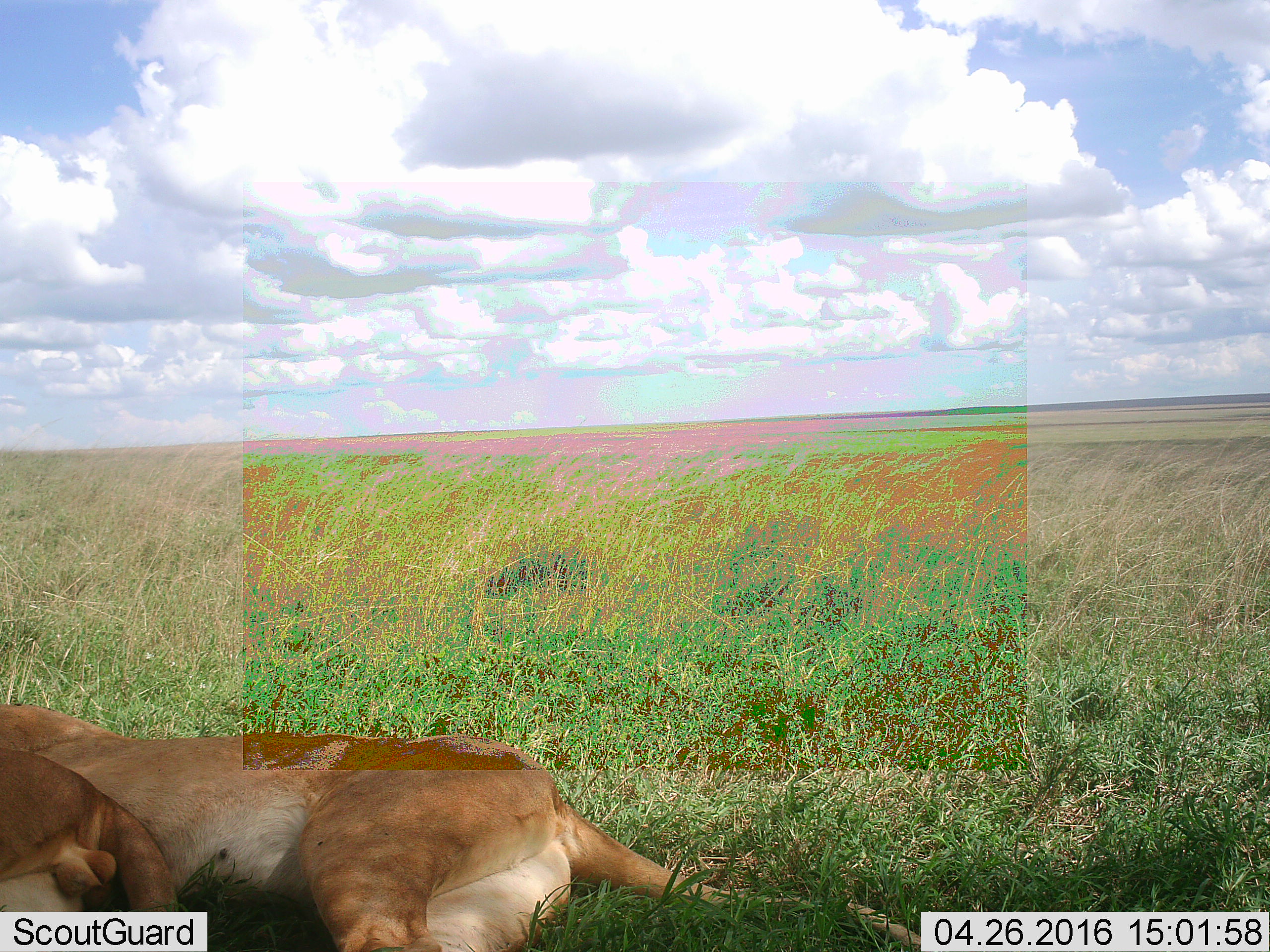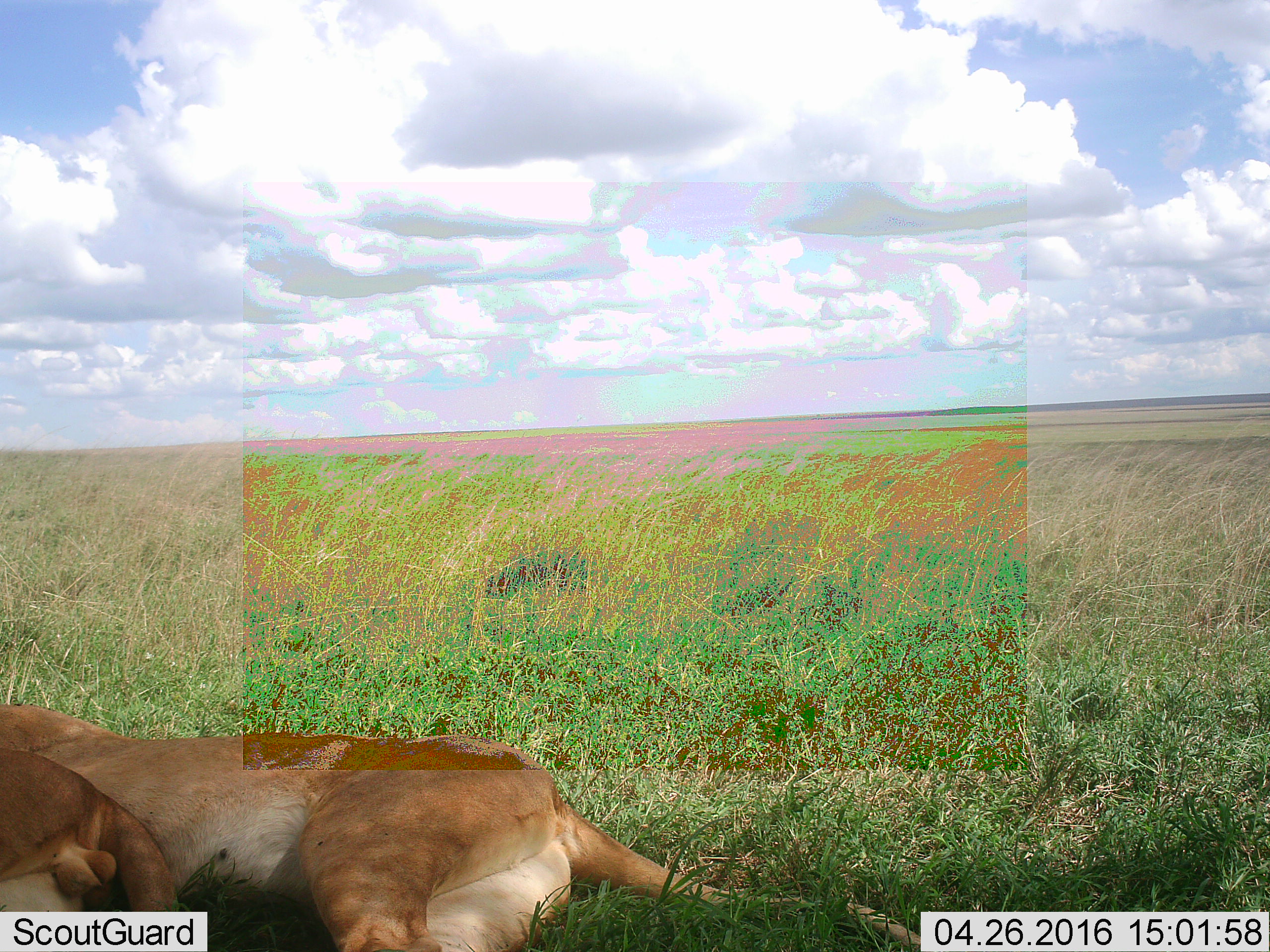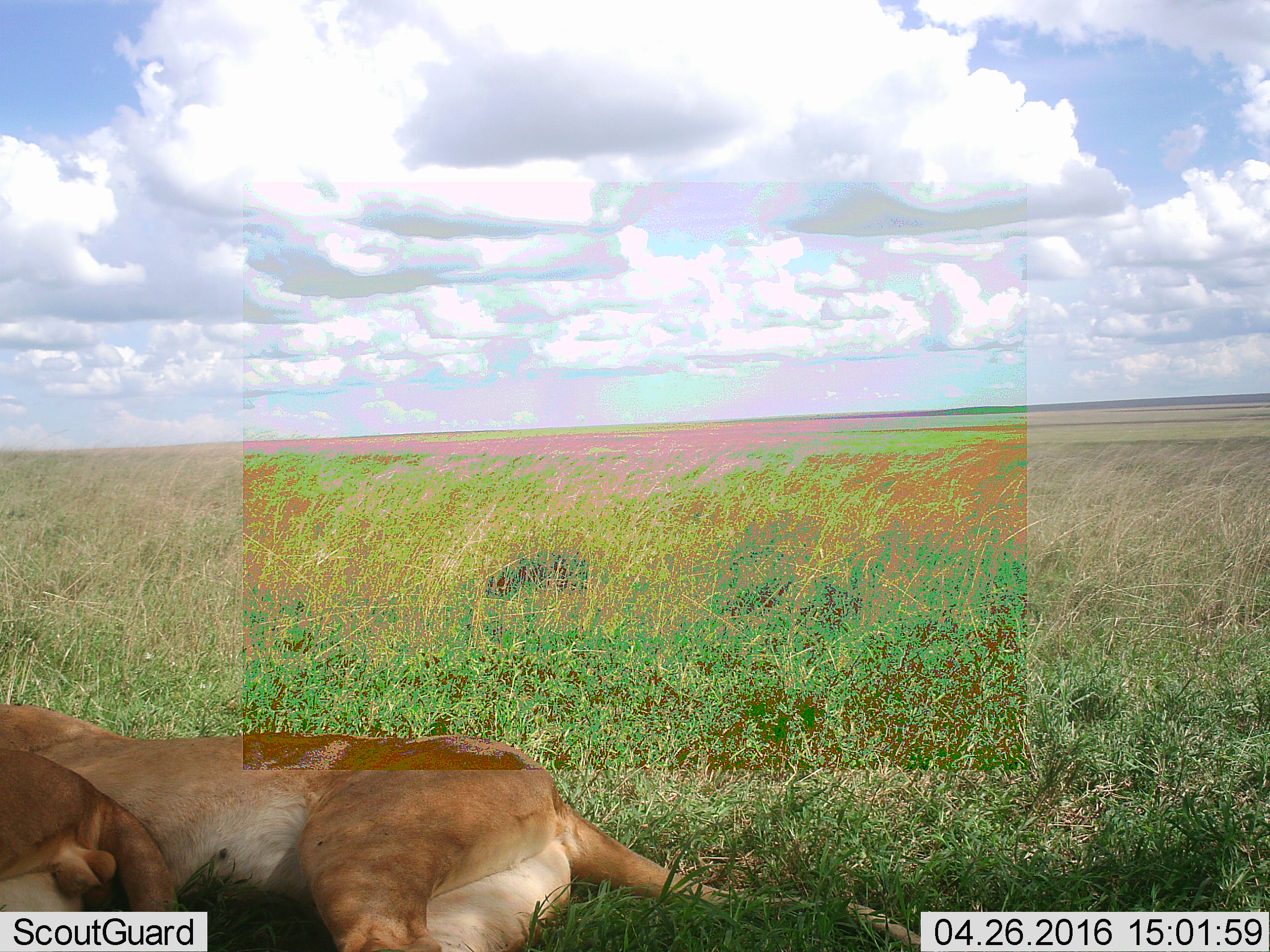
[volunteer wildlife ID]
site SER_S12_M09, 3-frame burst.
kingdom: Animalia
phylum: Chordata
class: Mammalia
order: Carnivora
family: Felidae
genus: Panthera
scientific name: Panthera leo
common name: lion female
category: lionfemale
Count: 1.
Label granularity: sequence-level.